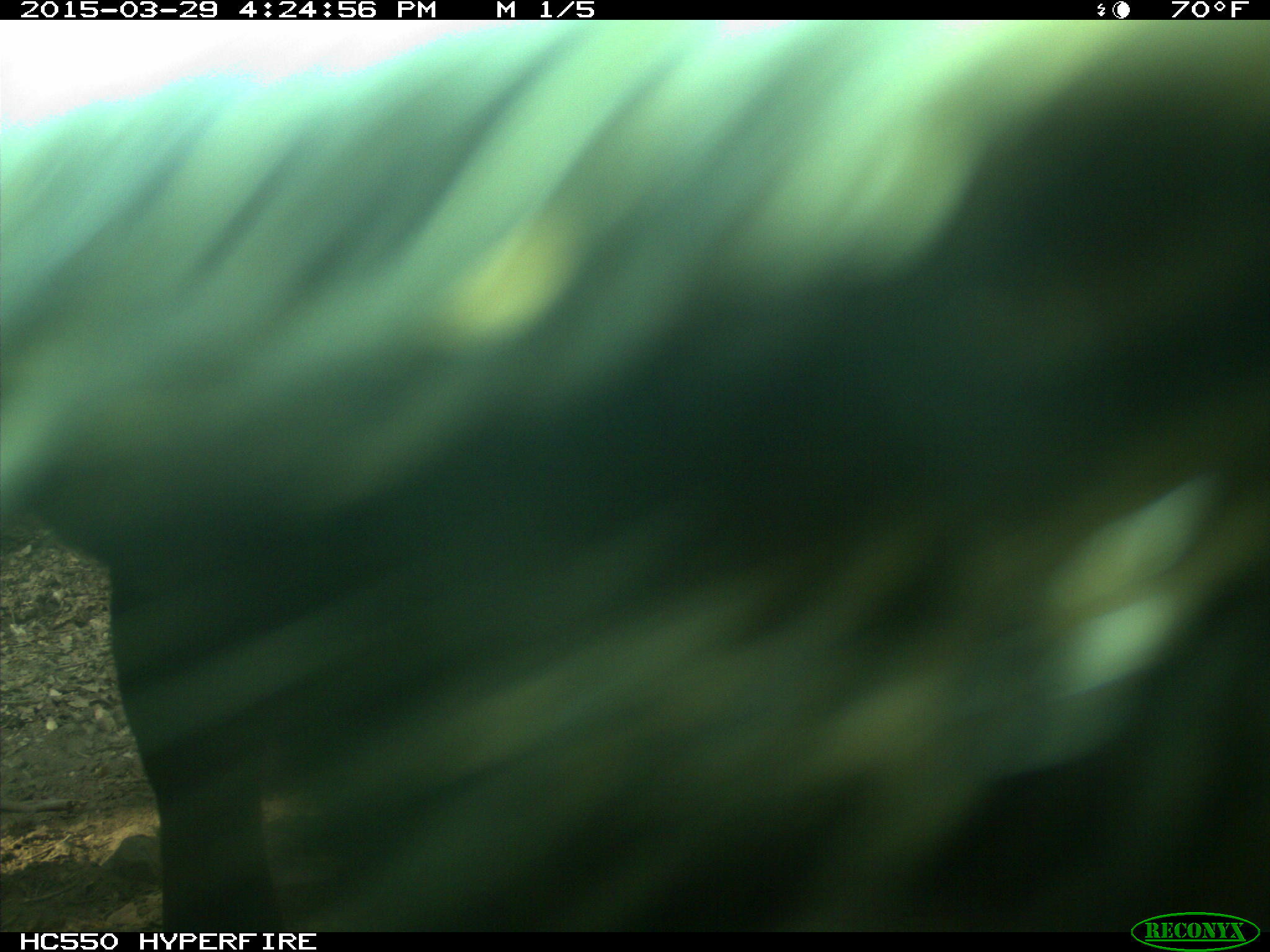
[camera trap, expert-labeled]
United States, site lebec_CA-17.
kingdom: Animalia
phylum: Chordata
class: Mammalia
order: Artiodactyla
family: Bovidae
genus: Bos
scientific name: Bos taurus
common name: domestic cow